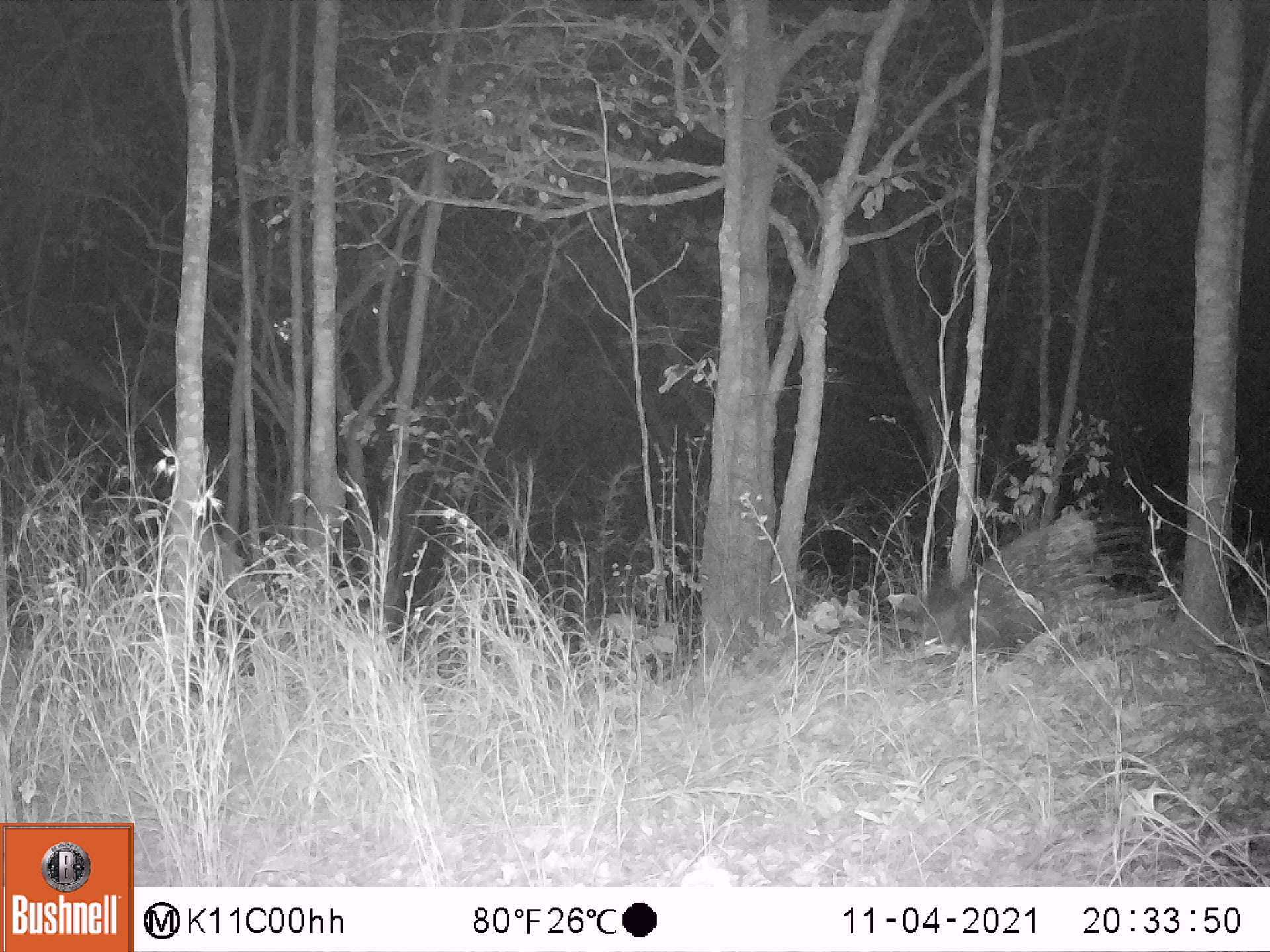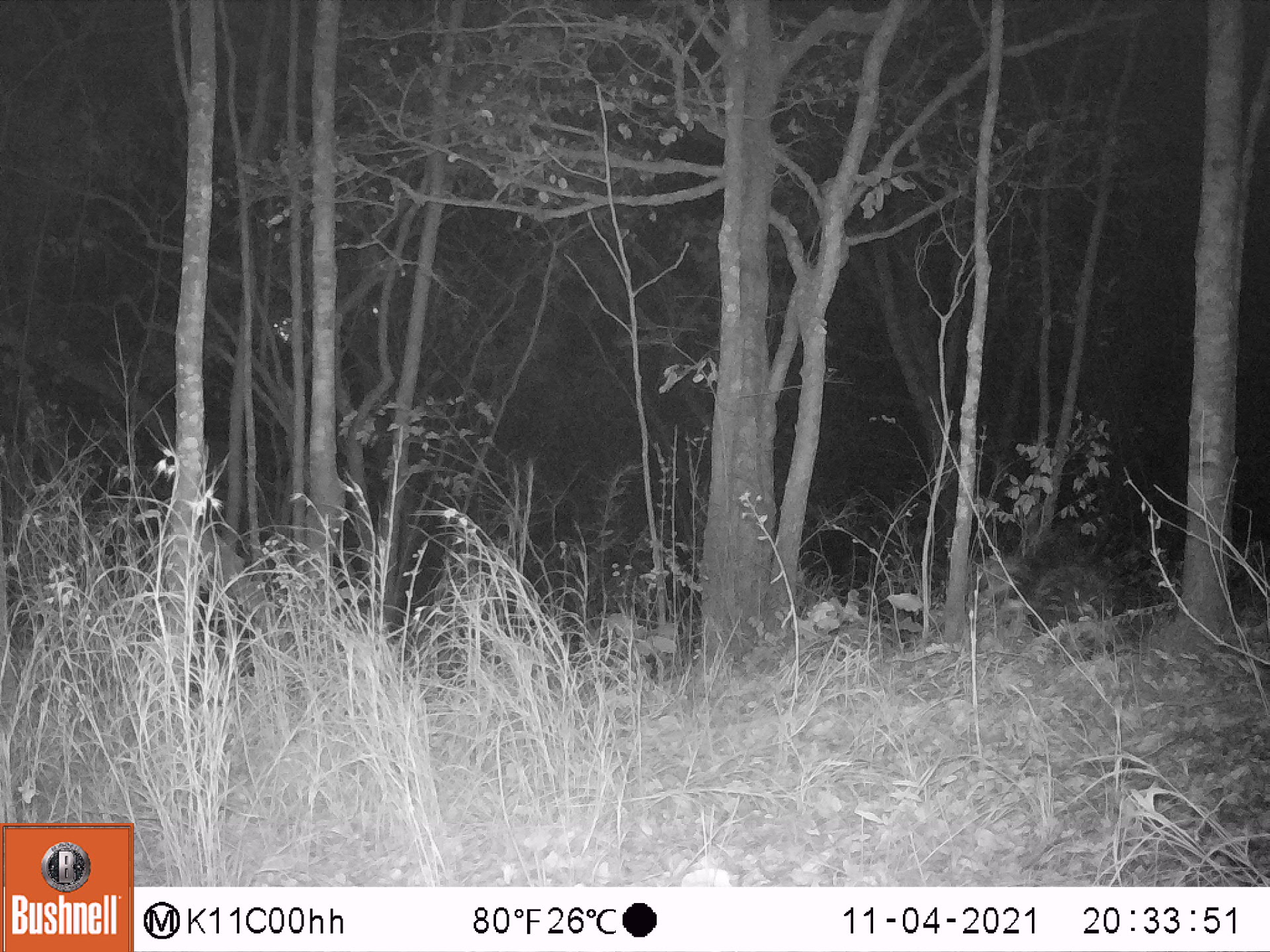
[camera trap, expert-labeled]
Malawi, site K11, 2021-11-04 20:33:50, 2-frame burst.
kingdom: Animalia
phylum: Chordata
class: Mammalia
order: Rodentia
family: Hystricidae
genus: Hystrix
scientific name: Hystrix africaeaustralis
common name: cape porcupine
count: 1